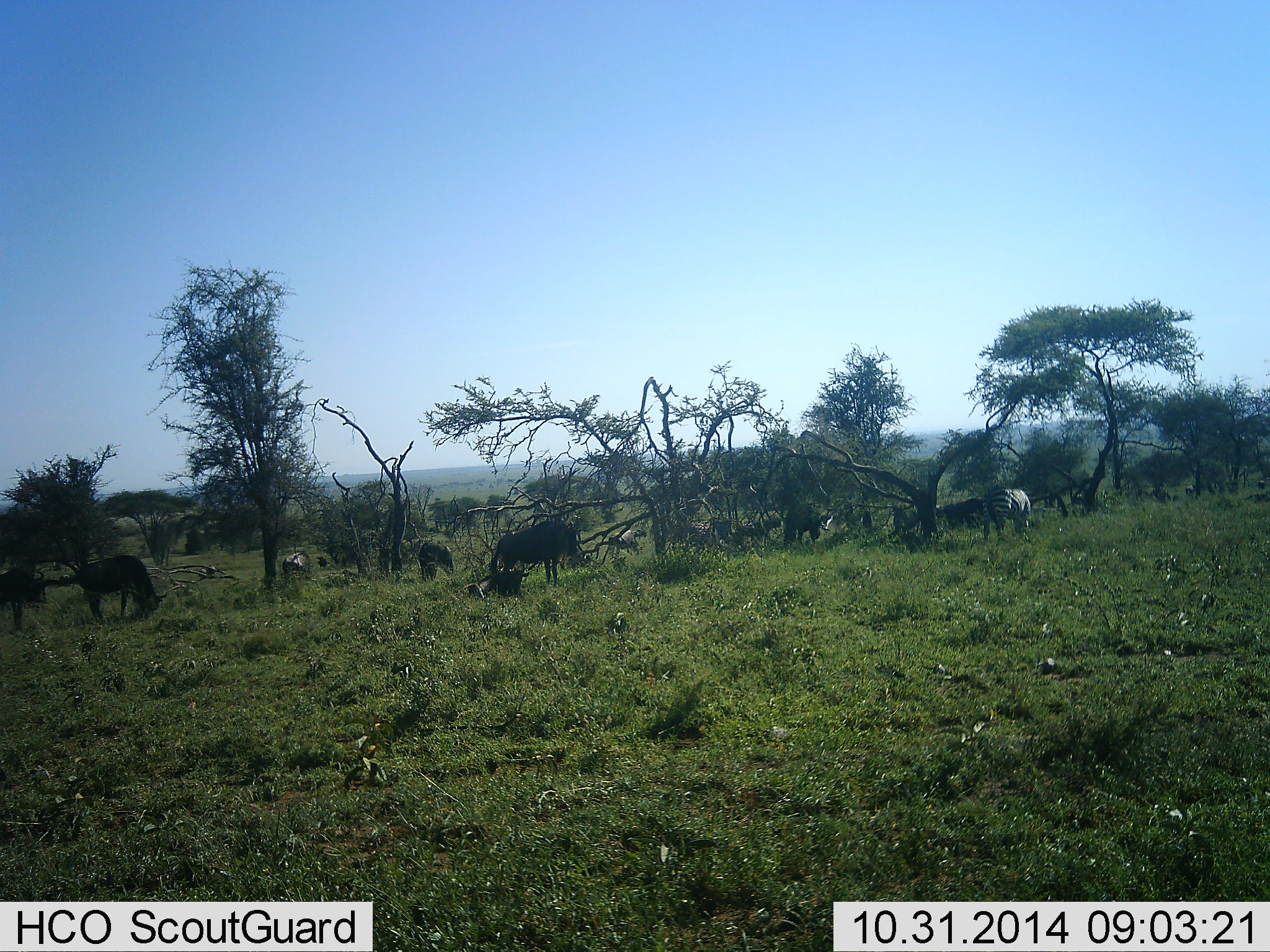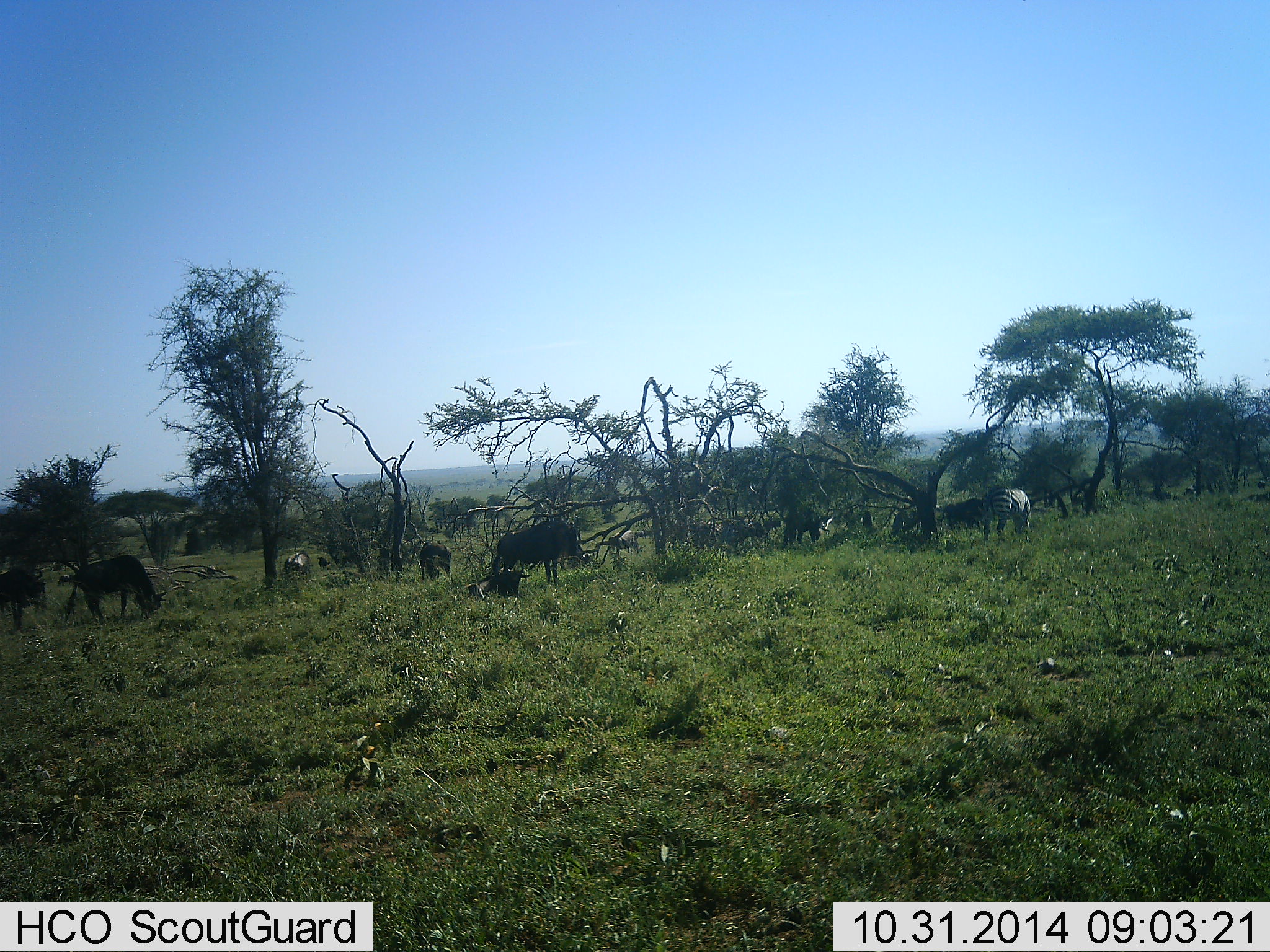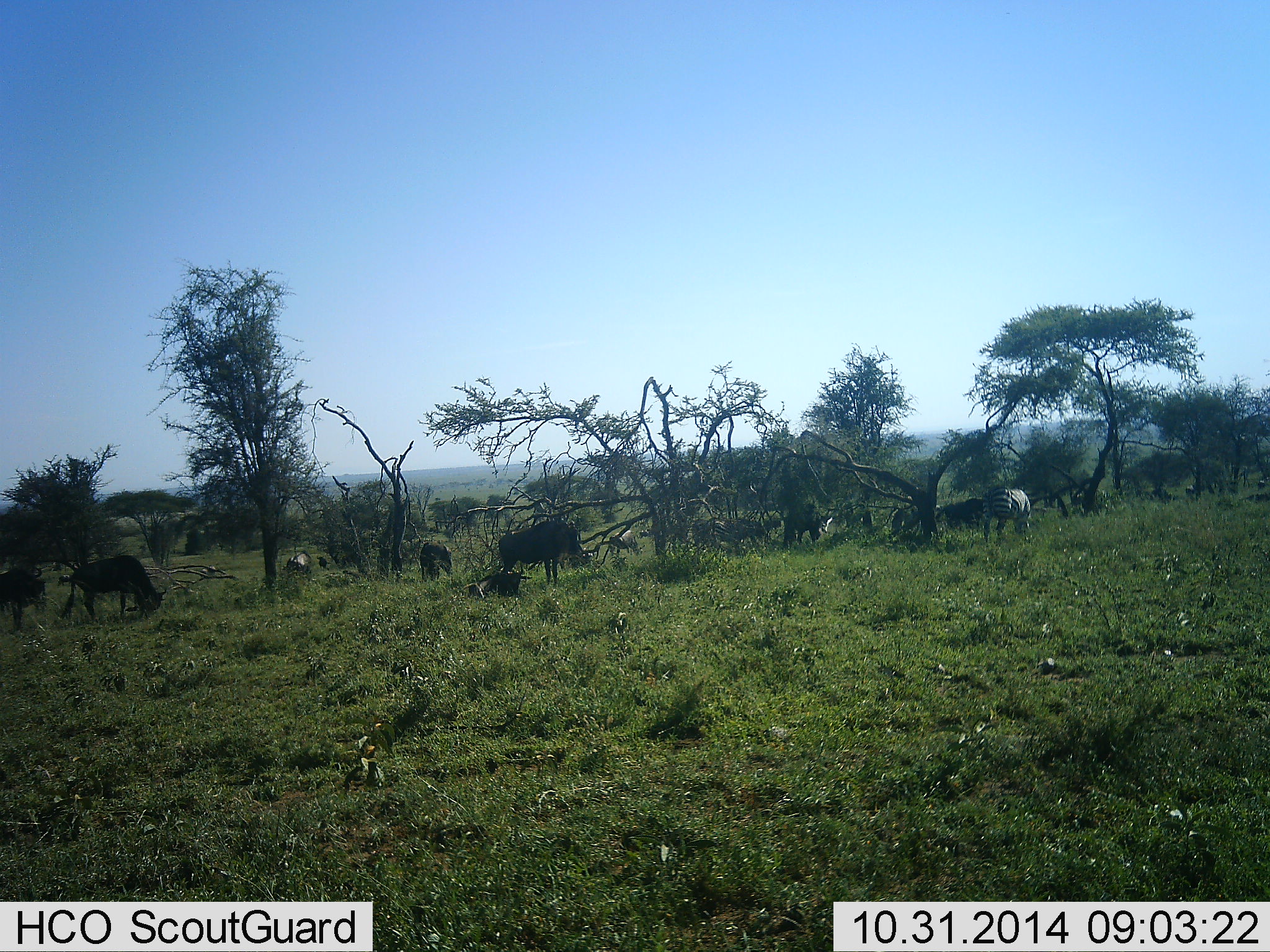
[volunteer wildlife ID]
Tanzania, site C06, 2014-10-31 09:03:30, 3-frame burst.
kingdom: Animalia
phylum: Chordata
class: Mammalia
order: Artiodactyla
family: Bovidae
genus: Connochaetes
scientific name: Connochaetes taurinus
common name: blue wildebeest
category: wildebeest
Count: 8.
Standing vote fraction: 31%.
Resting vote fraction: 8%.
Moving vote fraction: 15%.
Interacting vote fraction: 0%.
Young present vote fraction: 0%.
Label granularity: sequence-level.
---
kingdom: Animalia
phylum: Chordata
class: Mammalia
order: Perissodactyla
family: Equidae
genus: Equus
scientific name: Equus quagga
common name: plains zebra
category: zebra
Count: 2.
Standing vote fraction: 36%.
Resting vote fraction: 0%.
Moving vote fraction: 0%.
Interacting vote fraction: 0%.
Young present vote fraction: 0%.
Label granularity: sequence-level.